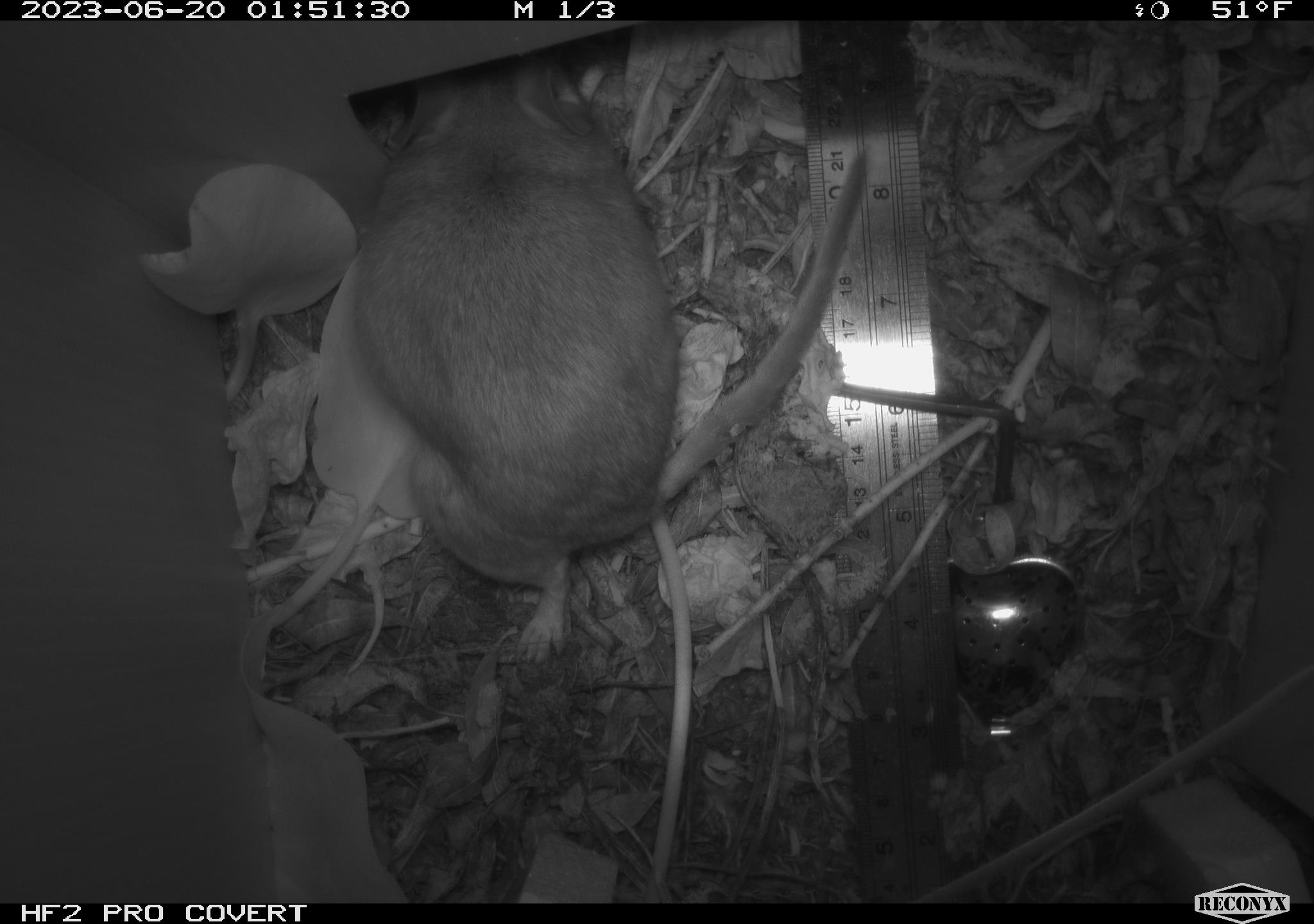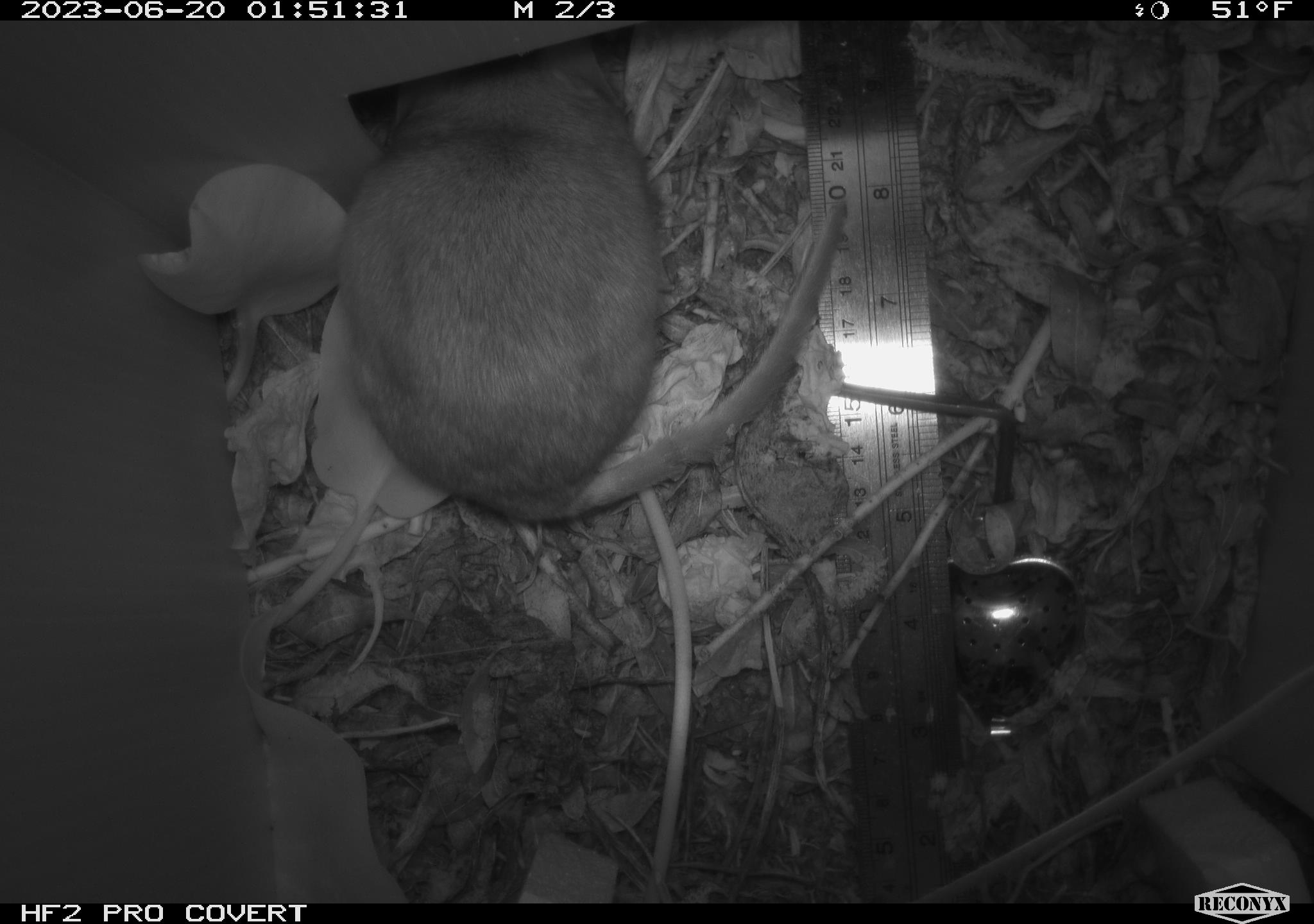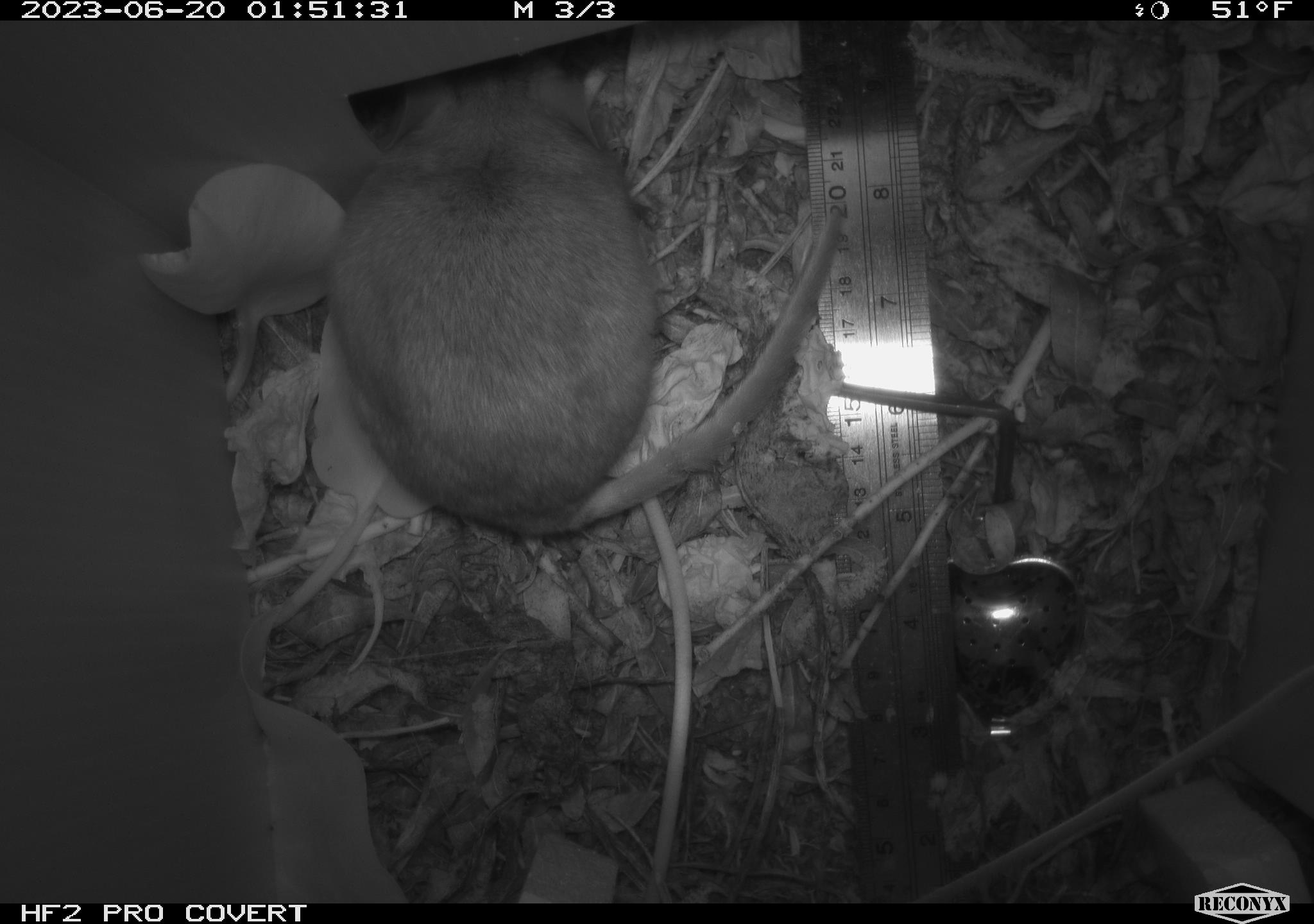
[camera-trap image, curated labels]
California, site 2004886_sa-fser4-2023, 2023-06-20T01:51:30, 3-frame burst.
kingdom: Animalia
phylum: Chordata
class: Mammalia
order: Rodentia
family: Cricetidae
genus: Neotoma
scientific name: Neotoma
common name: pack rat or woodrat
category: neotoma species